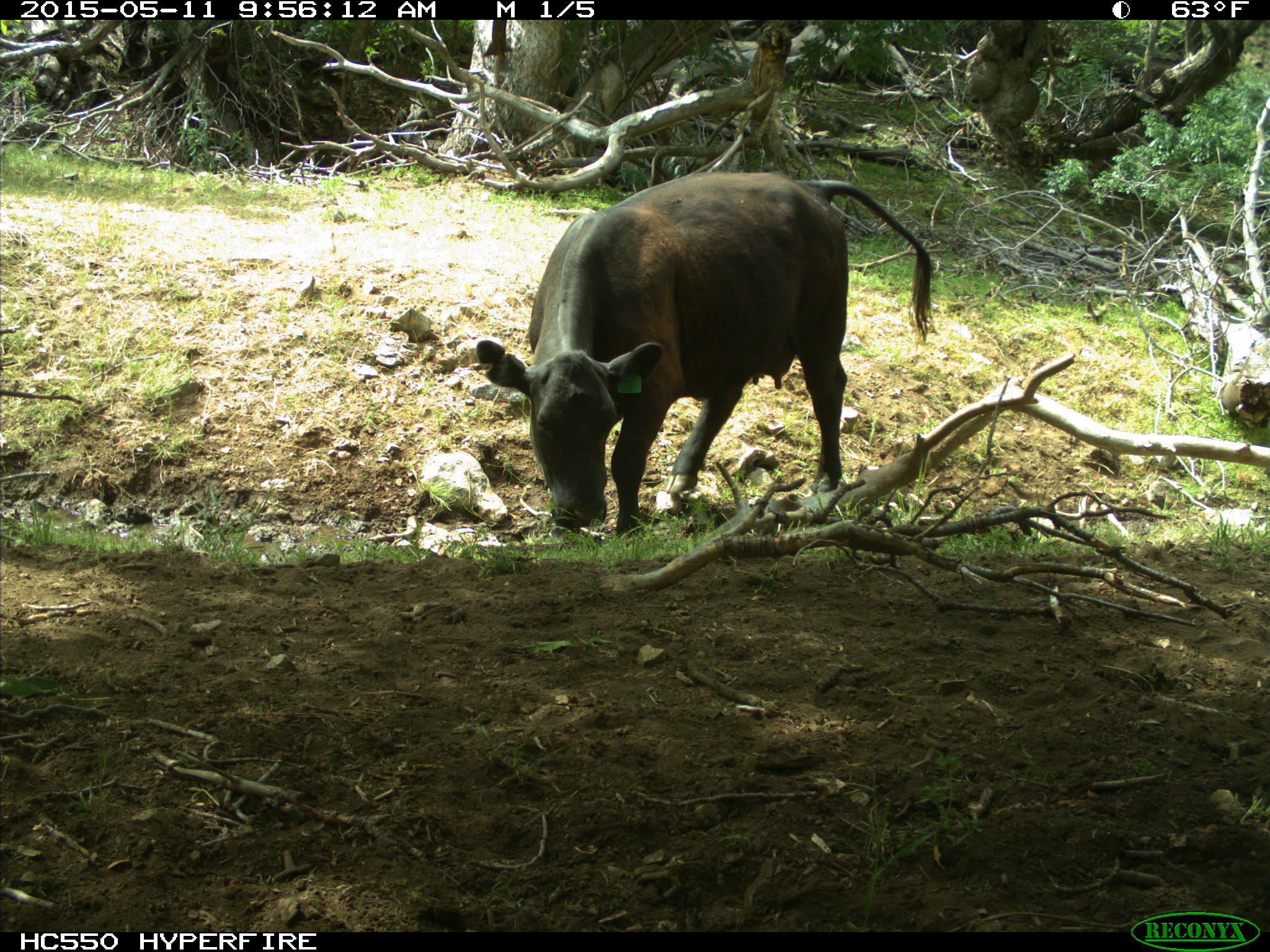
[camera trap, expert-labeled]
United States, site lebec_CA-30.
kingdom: Animalia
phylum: Chordata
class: Mammalia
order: Artiodactyla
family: Bovidae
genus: Bos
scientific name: Bos taurus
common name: domestic cow